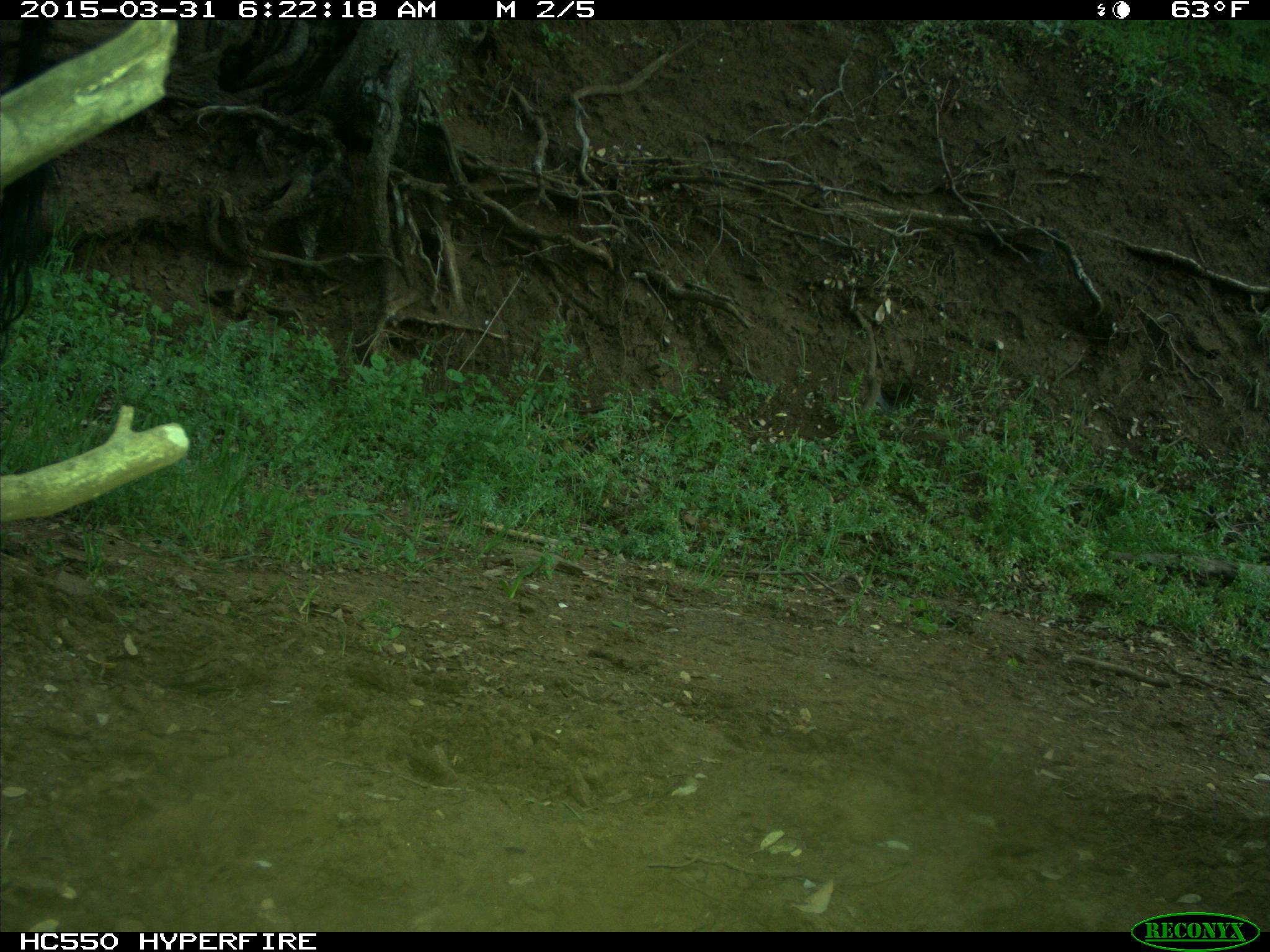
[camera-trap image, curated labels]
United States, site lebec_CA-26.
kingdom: Animalia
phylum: Chordata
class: Mammalia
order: Artiodactyla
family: Bovidae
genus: Bos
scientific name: Bos taurus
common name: domestic cow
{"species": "Bos taurus (domestic cow)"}